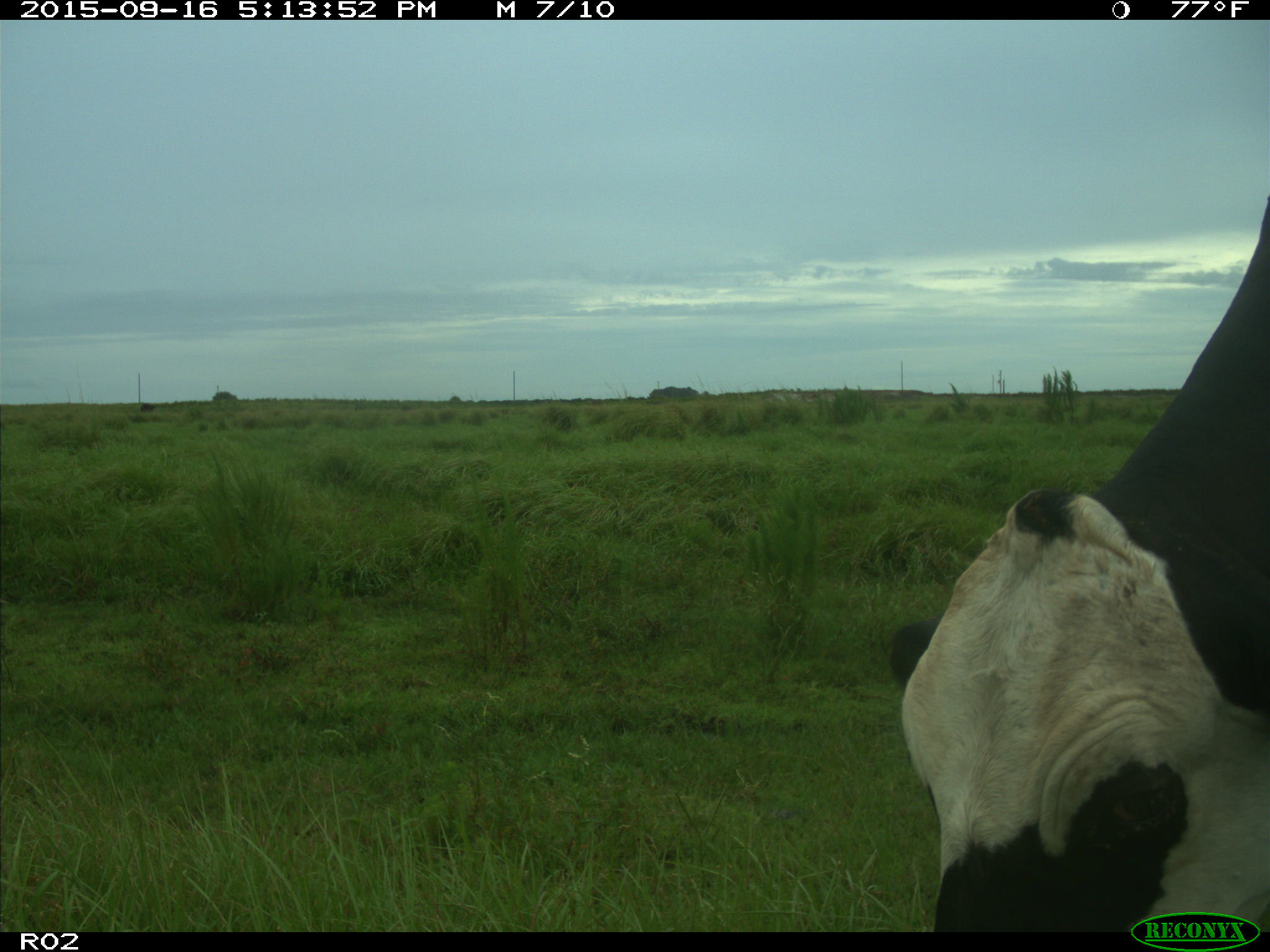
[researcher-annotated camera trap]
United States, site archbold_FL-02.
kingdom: Animalia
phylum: Chordata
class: Mammalia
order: Artiodactyla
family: Bovidae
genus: Bos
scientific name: Bos taurus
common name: domestic cow